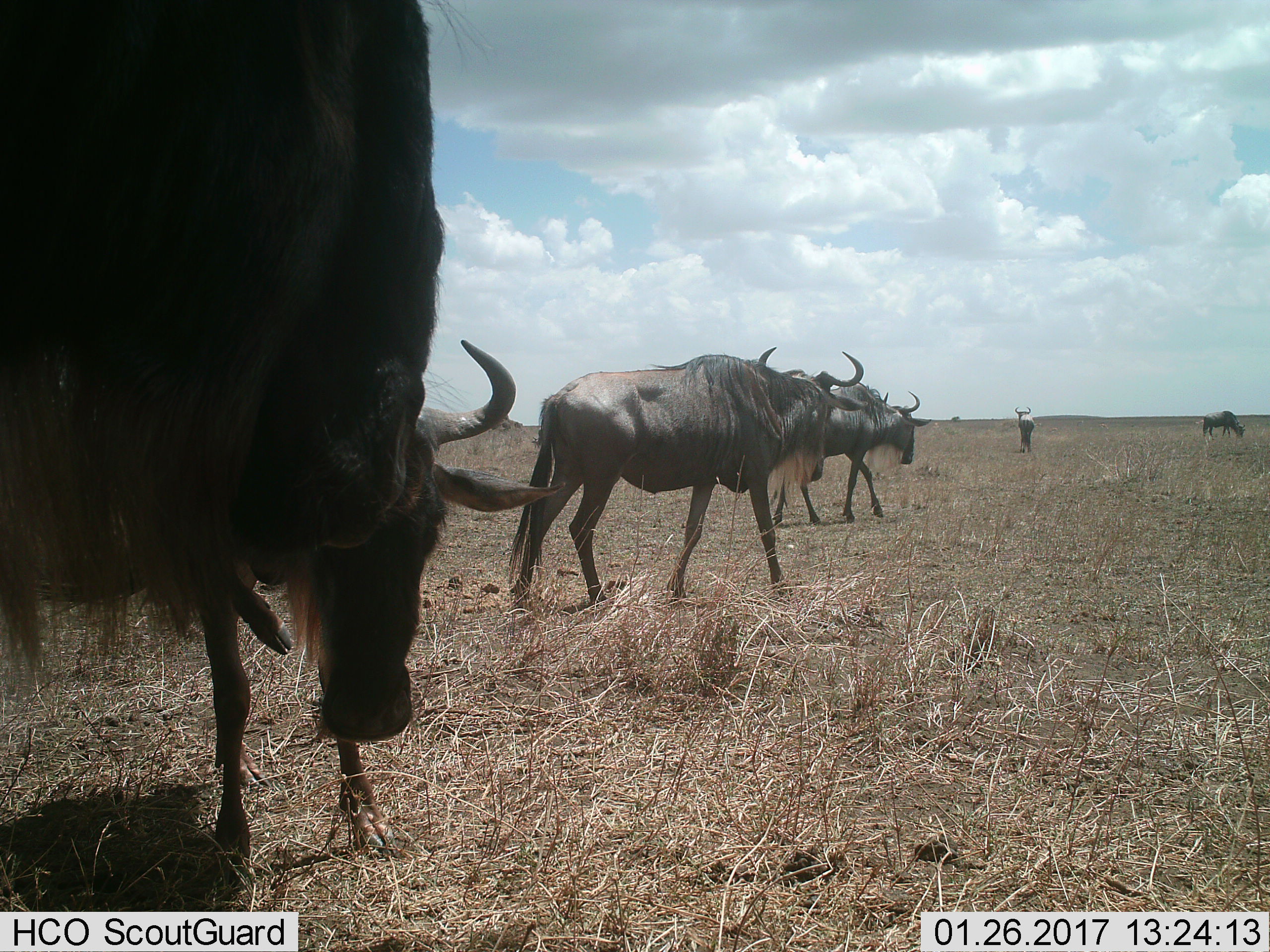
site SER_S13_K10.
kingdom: Animalia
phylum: Chordata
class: Mammalia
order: Artiodactyla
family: Bovidae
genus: Connochaetes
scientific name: Connochaetes taurinus taurinus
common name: blue wildebeest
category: wildebeestblue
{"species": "wildebeestblue (blue wildebeest) (Connochaetes taurinus taurinus)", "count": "5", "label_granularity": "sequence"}